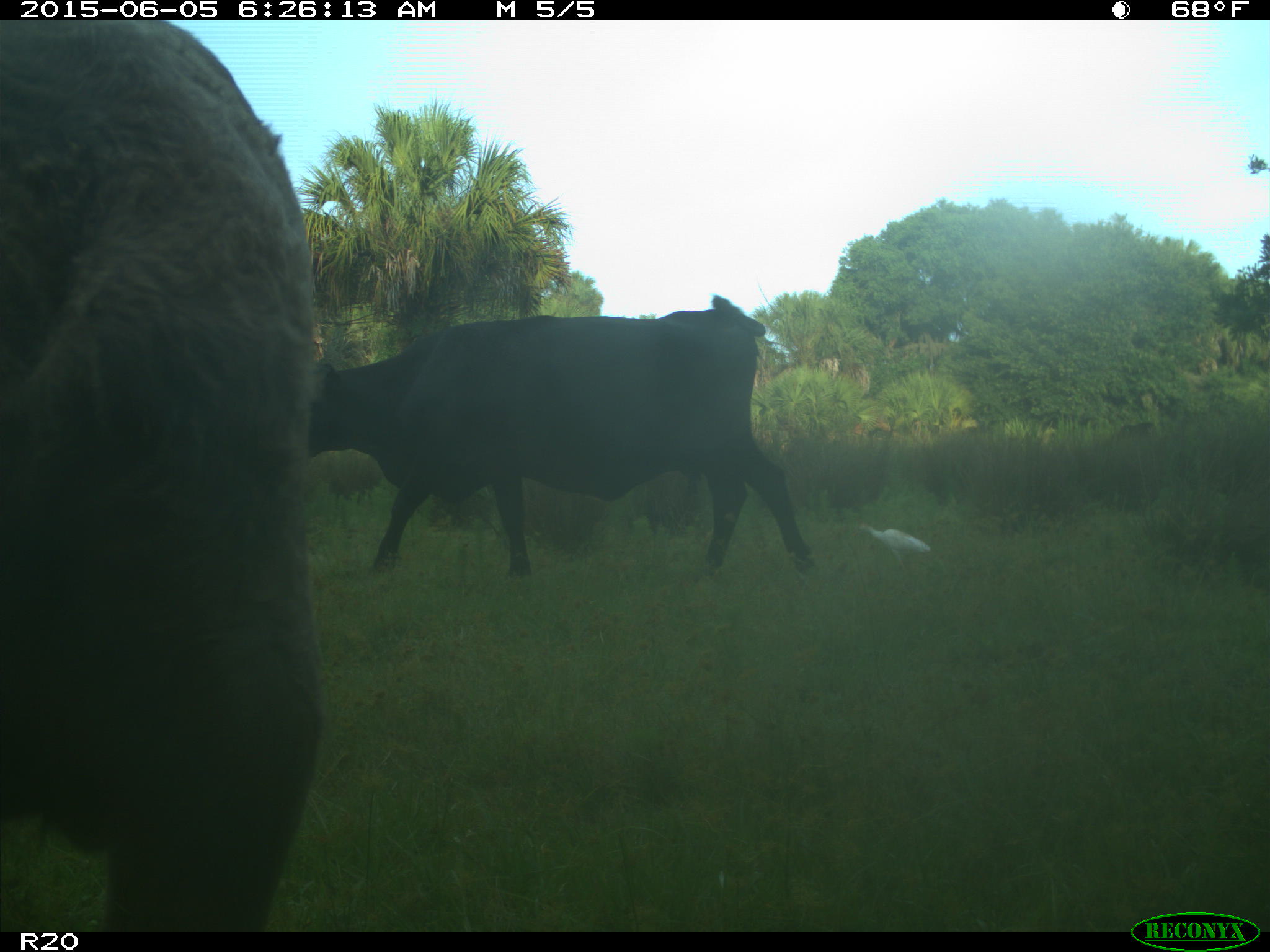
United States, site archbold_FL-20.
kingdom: Animalia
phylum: Chordata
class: Mammalia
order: Artiodactyla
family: Bovidae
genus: Bos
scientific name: Bos taurus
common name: domestic cow